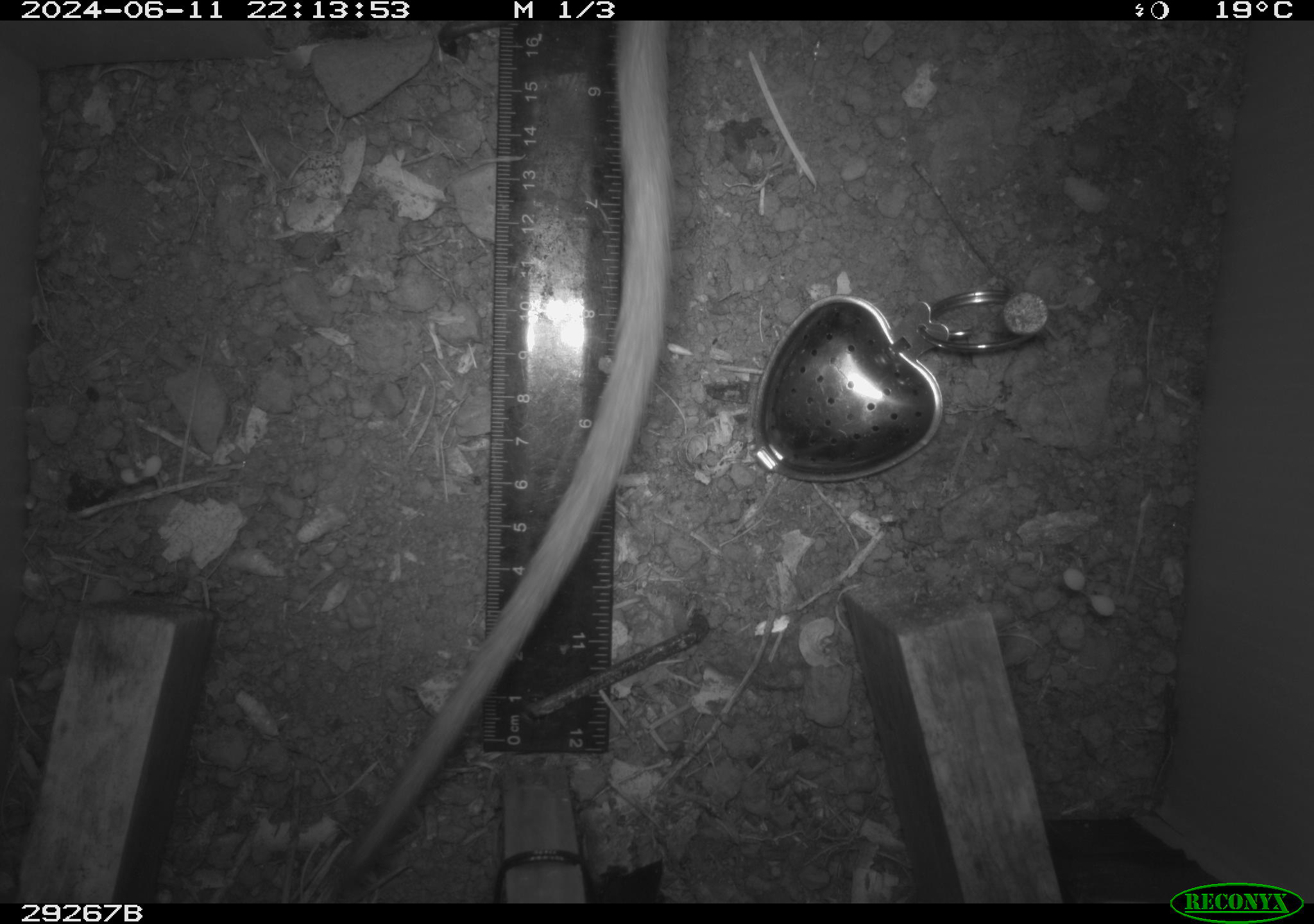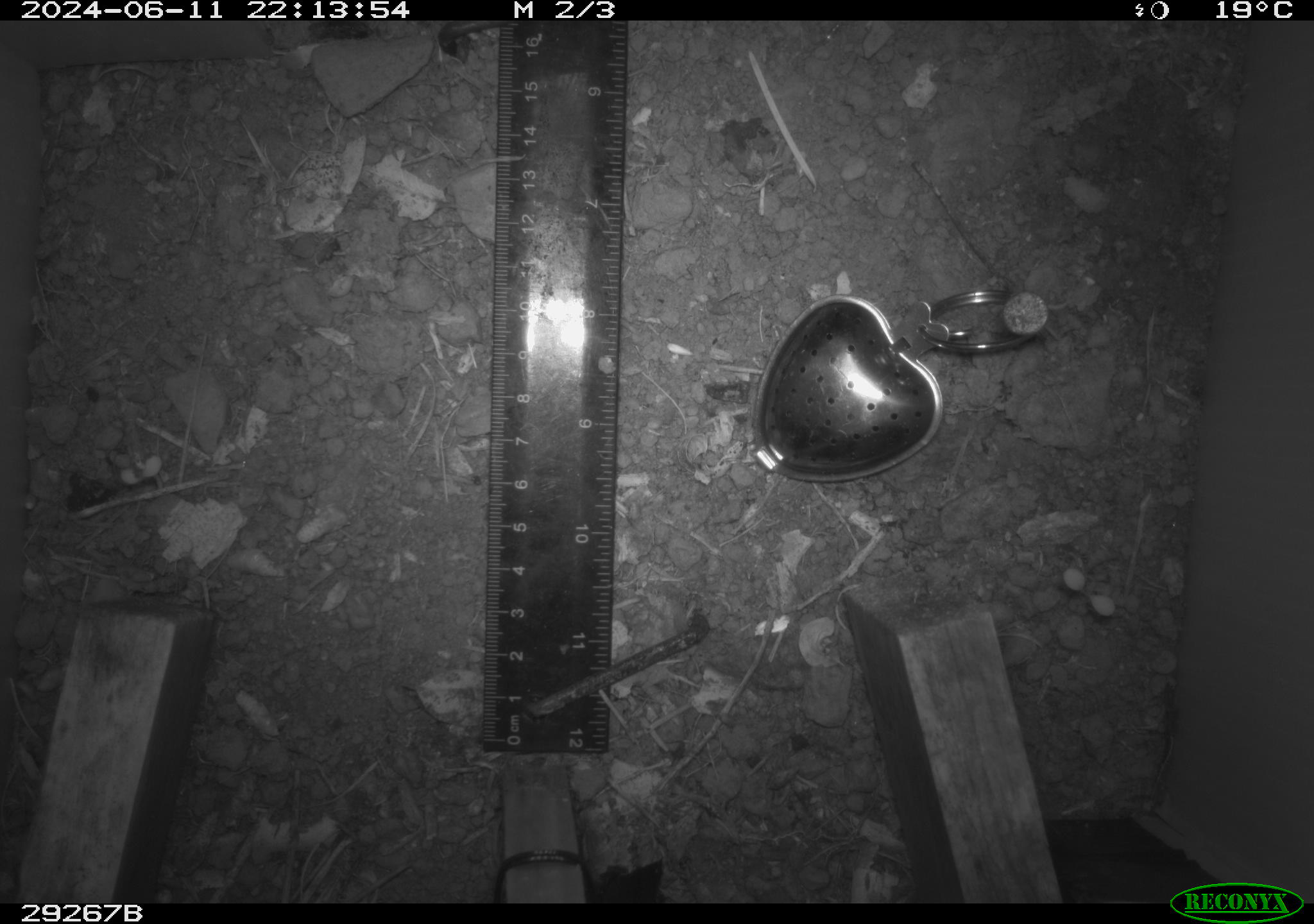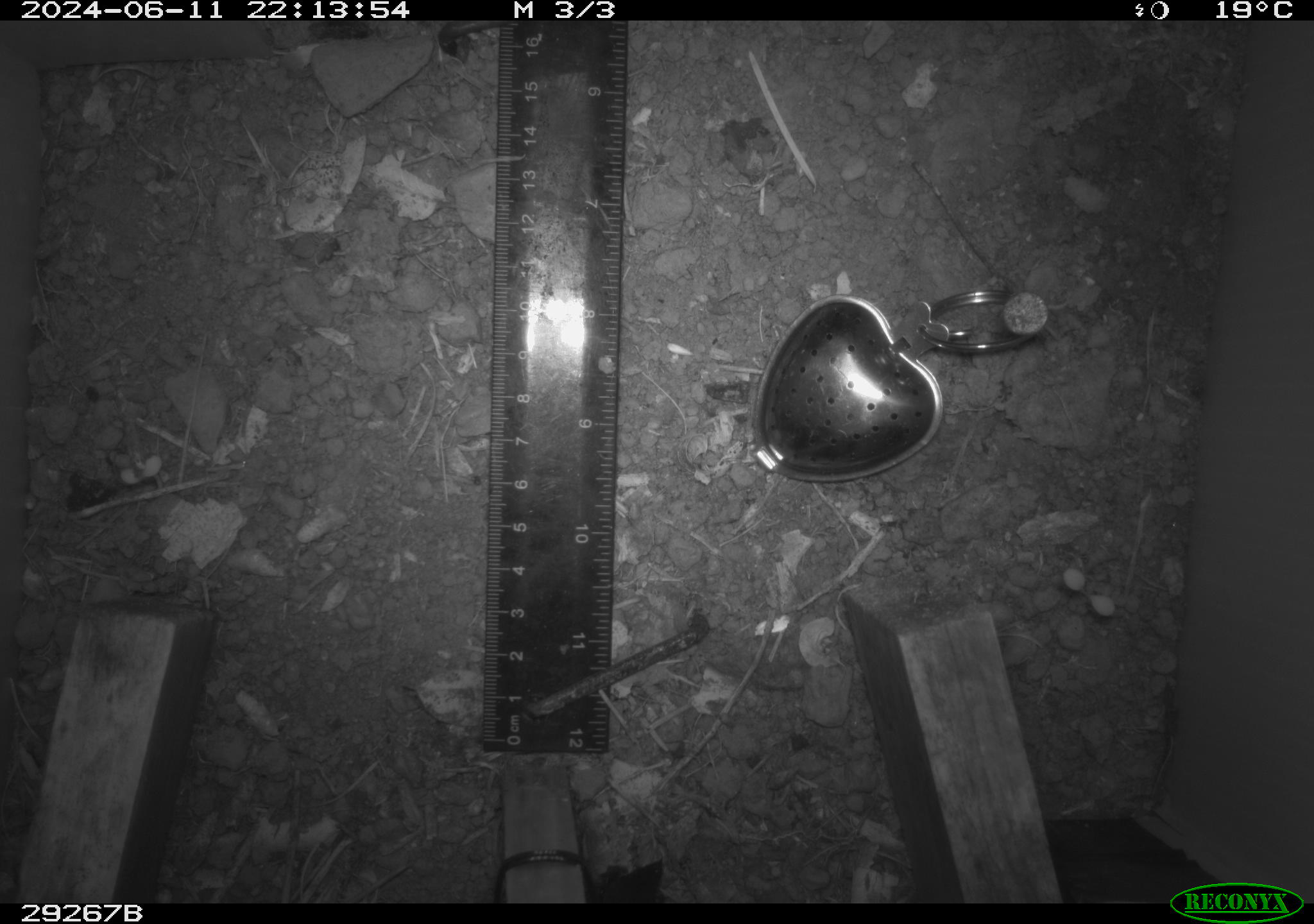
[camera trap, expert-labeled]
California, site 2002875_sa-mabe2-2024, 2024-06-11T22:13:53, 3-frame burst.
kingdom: Animalia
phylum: Chordata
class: Mammalia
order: Rodentia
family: Cricetidae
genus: Neotoma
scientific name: Neotoma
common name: pack rat or woodrat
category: neotoma species